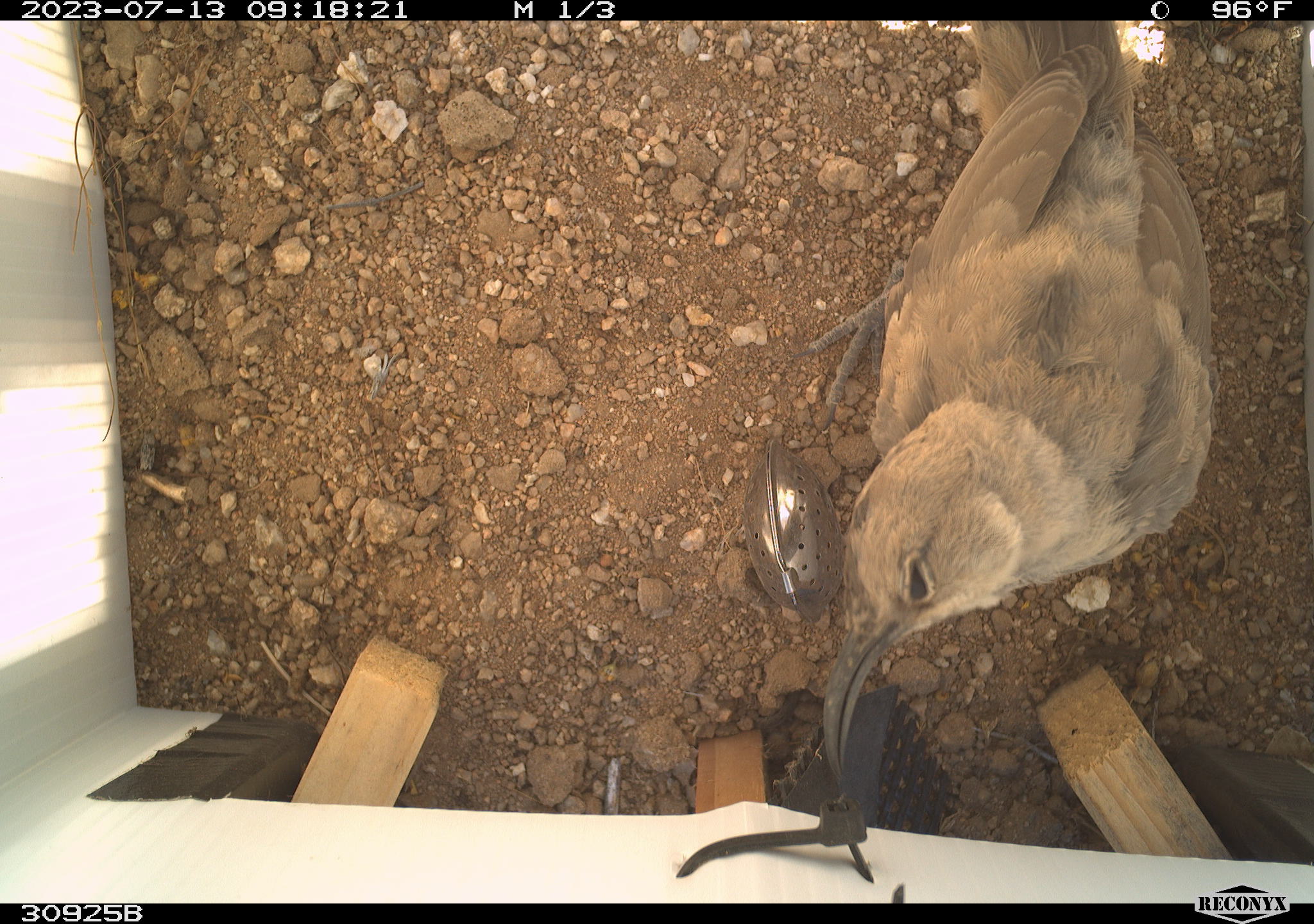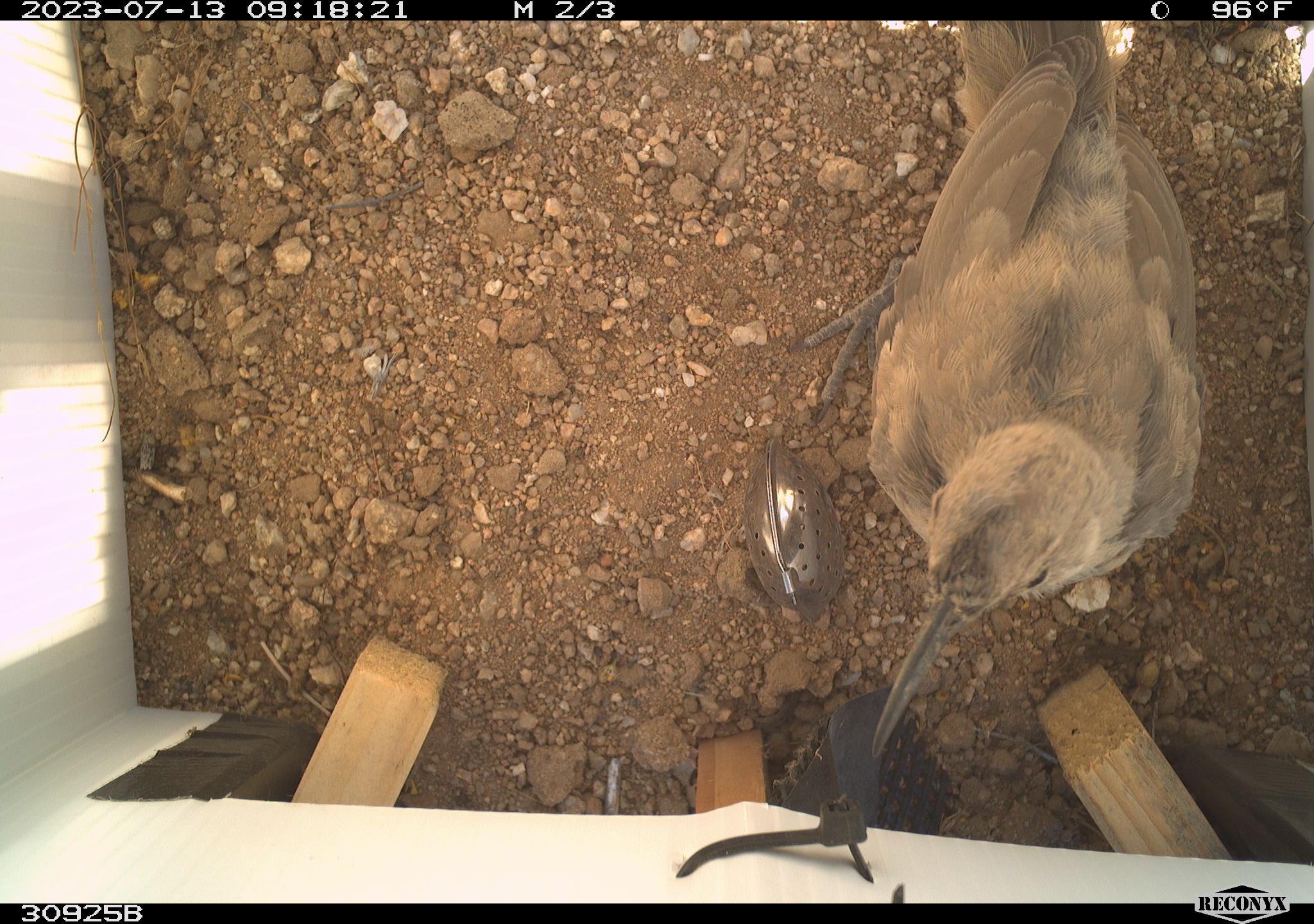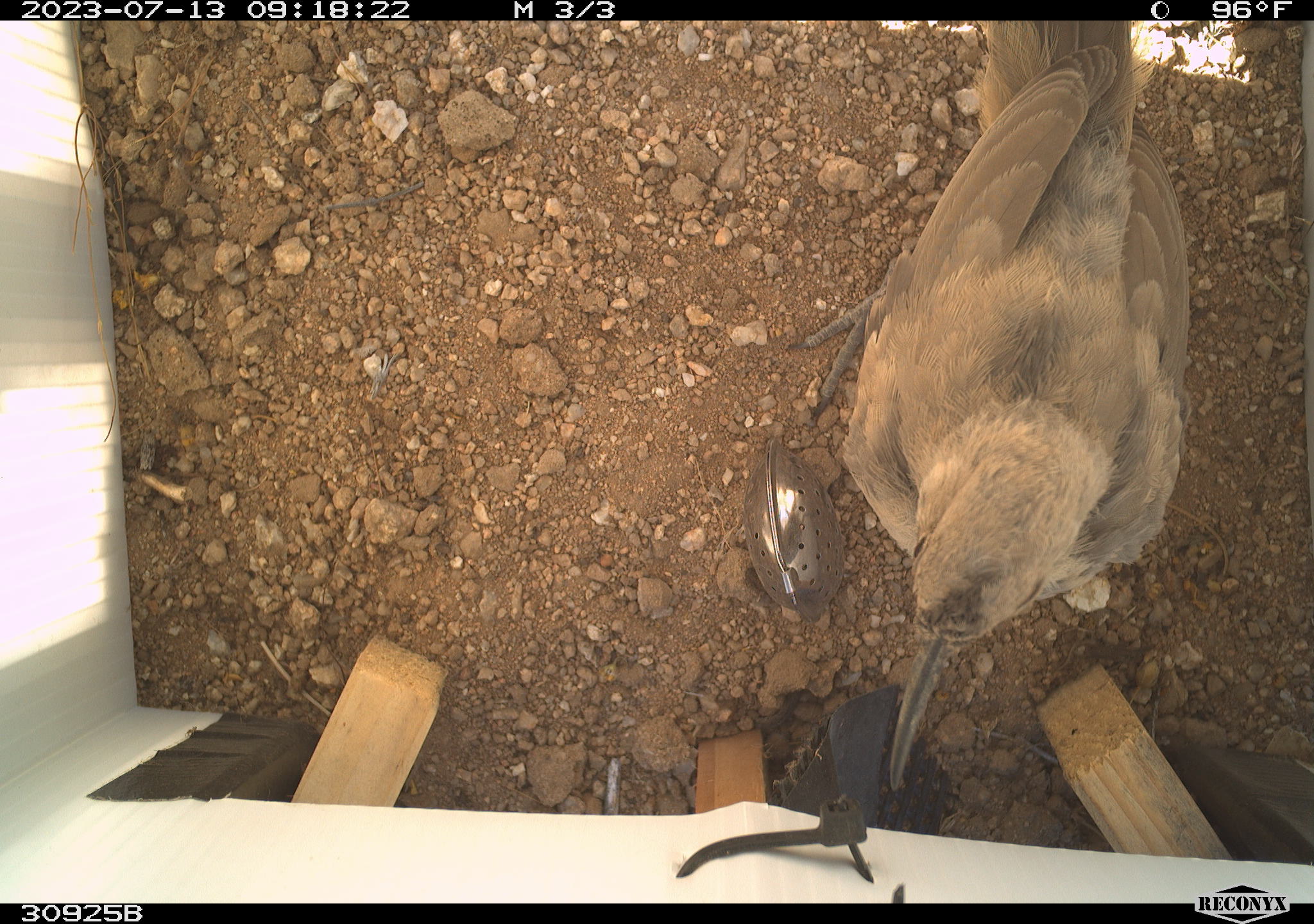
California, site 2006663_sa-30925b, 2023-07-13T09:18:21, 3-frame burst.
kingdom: Animalia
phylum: Chordata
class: Aves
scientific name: Aves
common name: bird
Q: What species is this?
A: Bird (Aves).